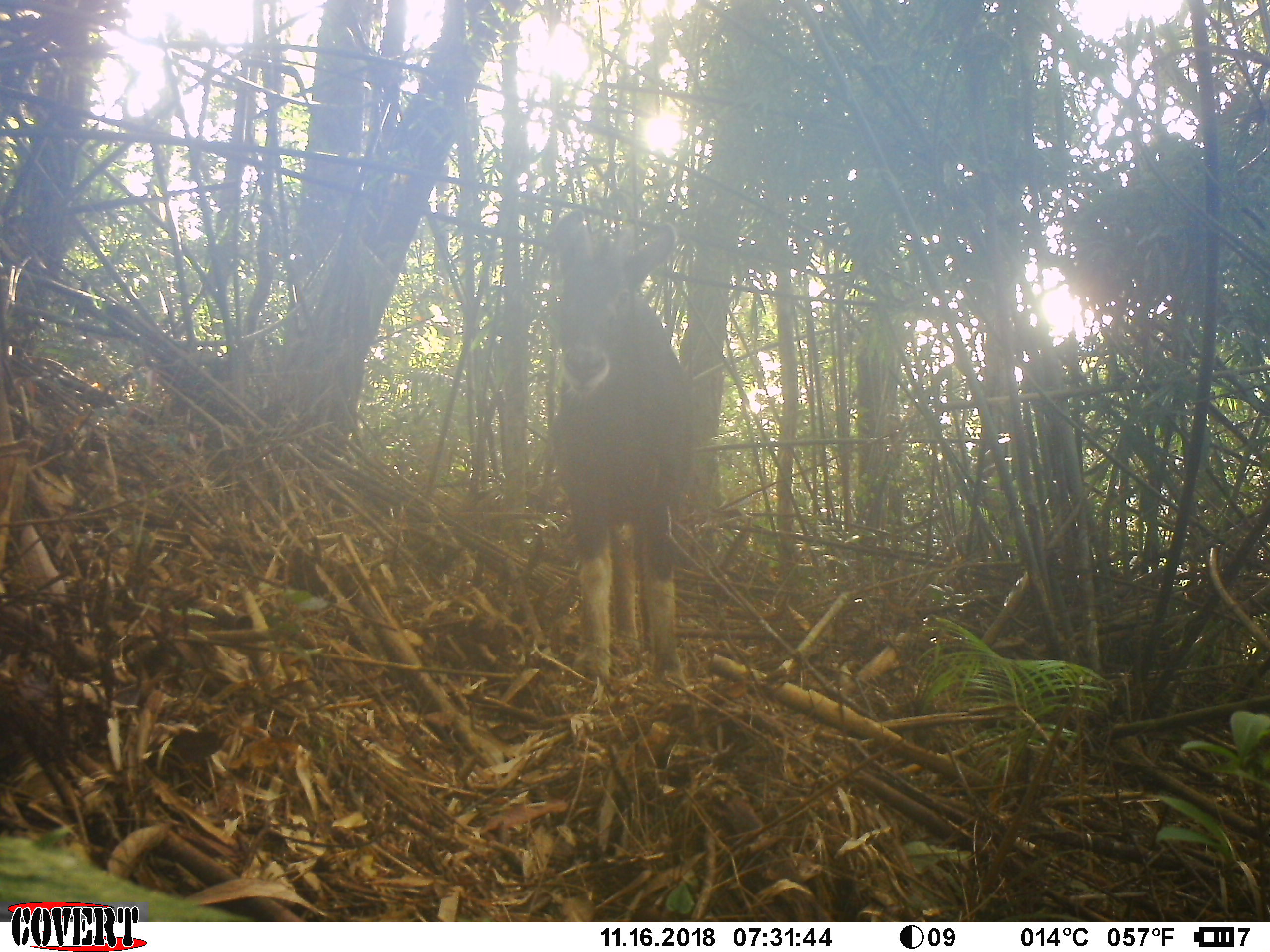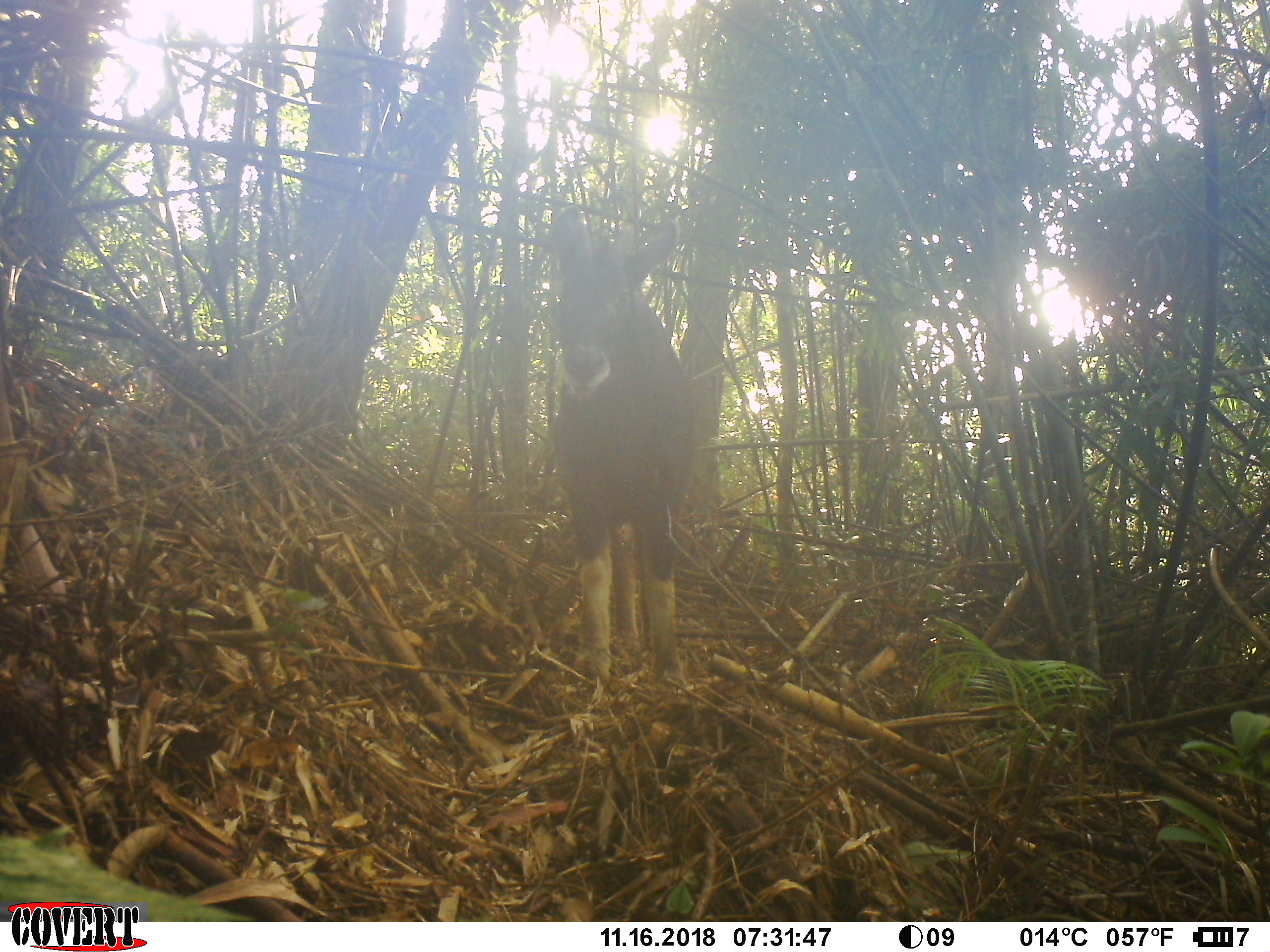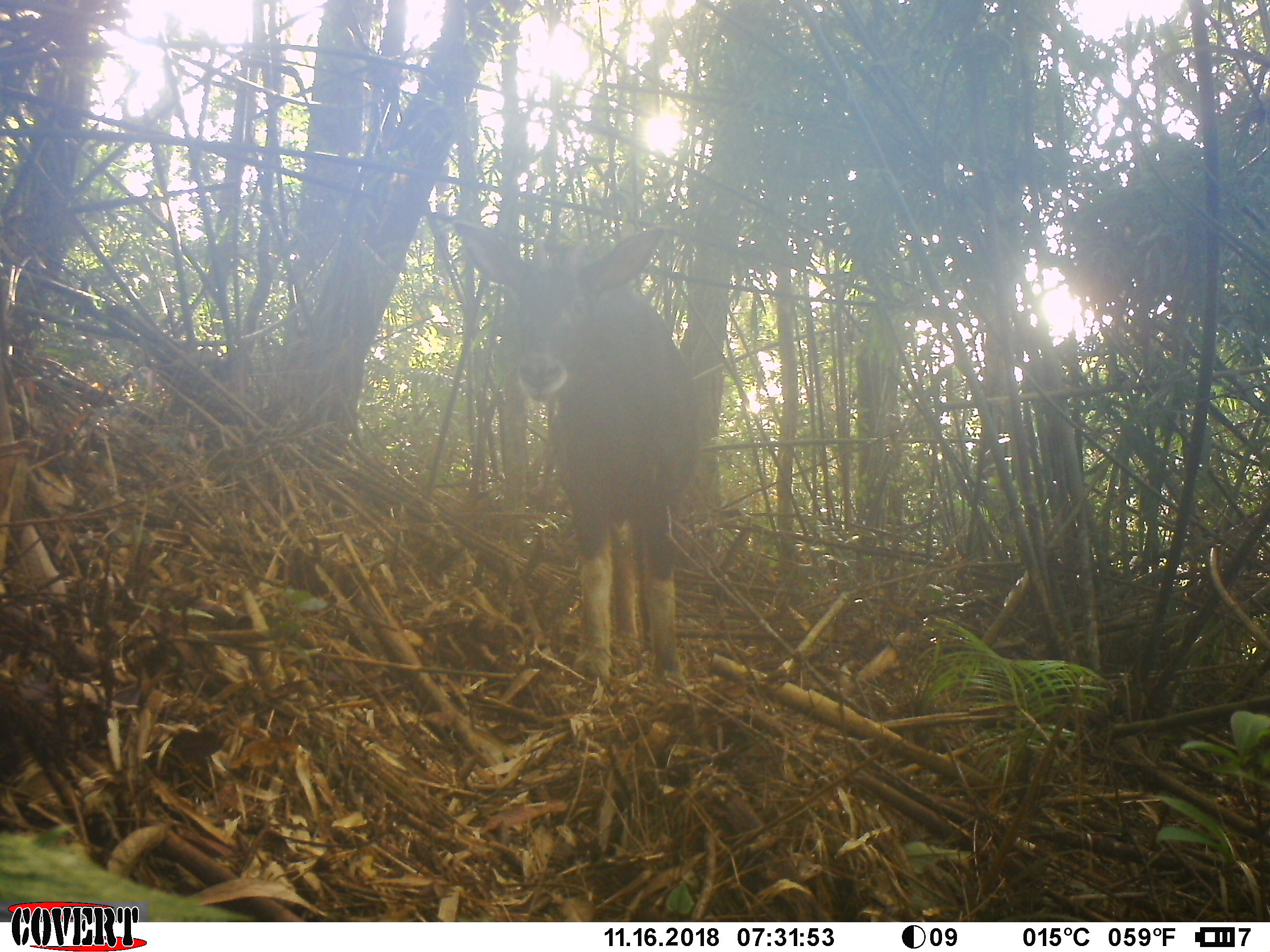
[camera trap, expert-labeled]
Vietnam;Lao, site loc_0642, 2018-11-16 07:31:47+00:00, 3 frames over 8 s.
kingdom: Animalia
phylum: Chordata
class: Mammalia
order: Artiodactyla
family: Bovidae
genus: Capricornis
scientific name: Capricornis sumatraensis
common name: chinese serow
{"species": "chinese serow (Capricornis sumatraensis)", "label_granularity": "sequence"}